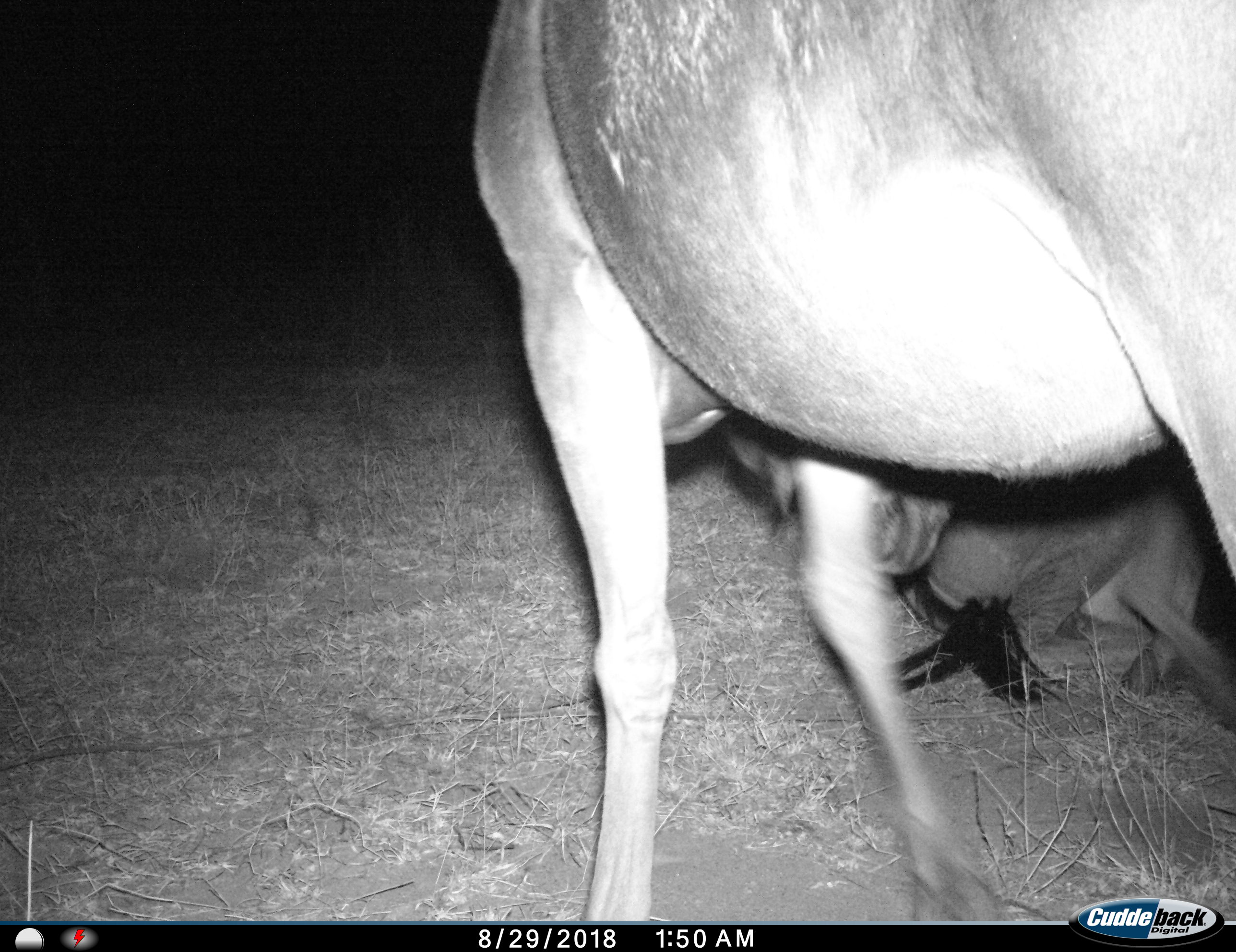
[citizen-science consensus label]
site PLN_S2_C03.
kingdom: Animalia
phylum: Chordata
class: Mammalia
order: Artiodactyla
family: Bovidae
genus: Aepyceros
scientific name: Aepyceros melampus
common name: impala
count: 2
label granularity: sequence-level